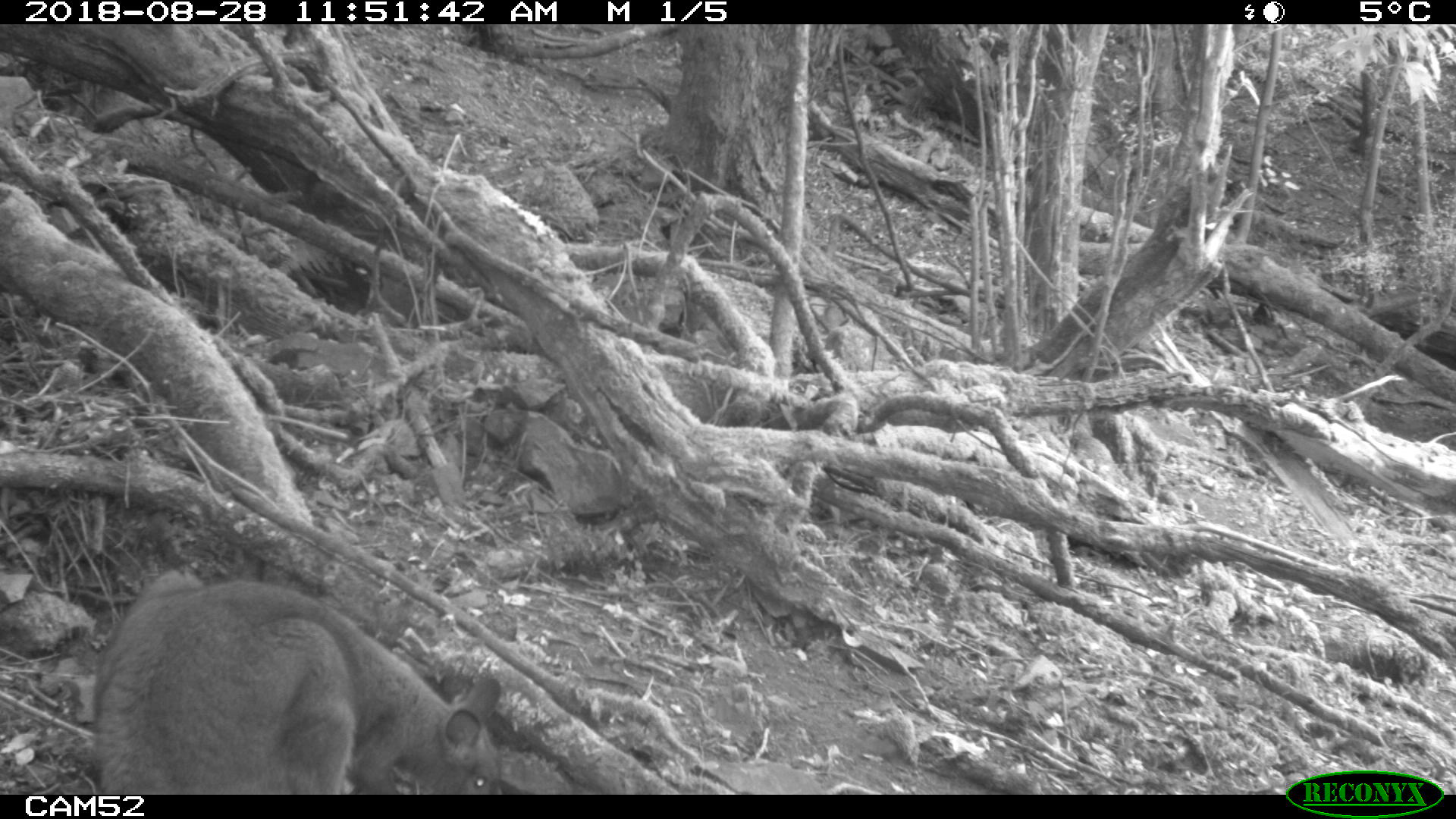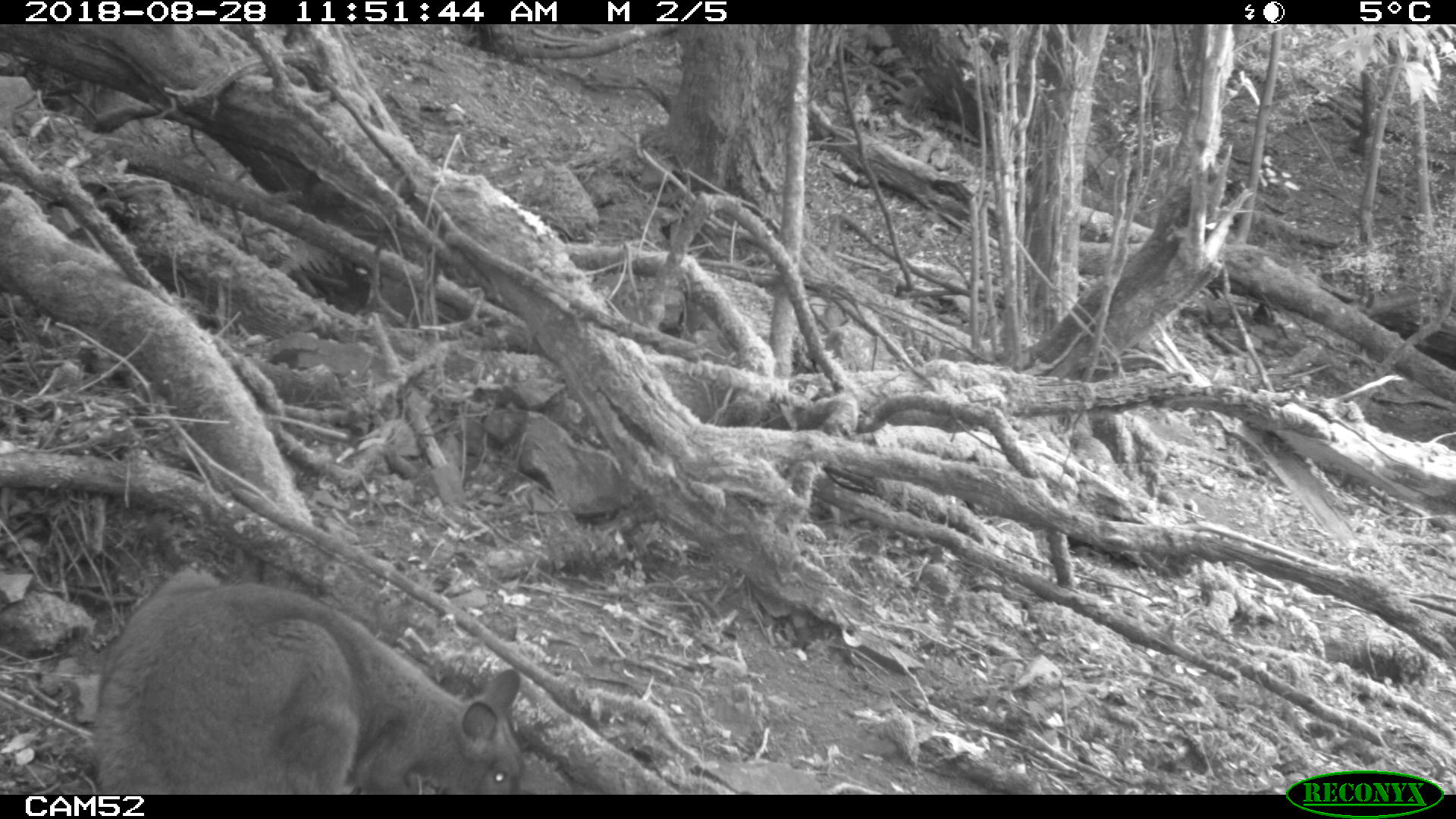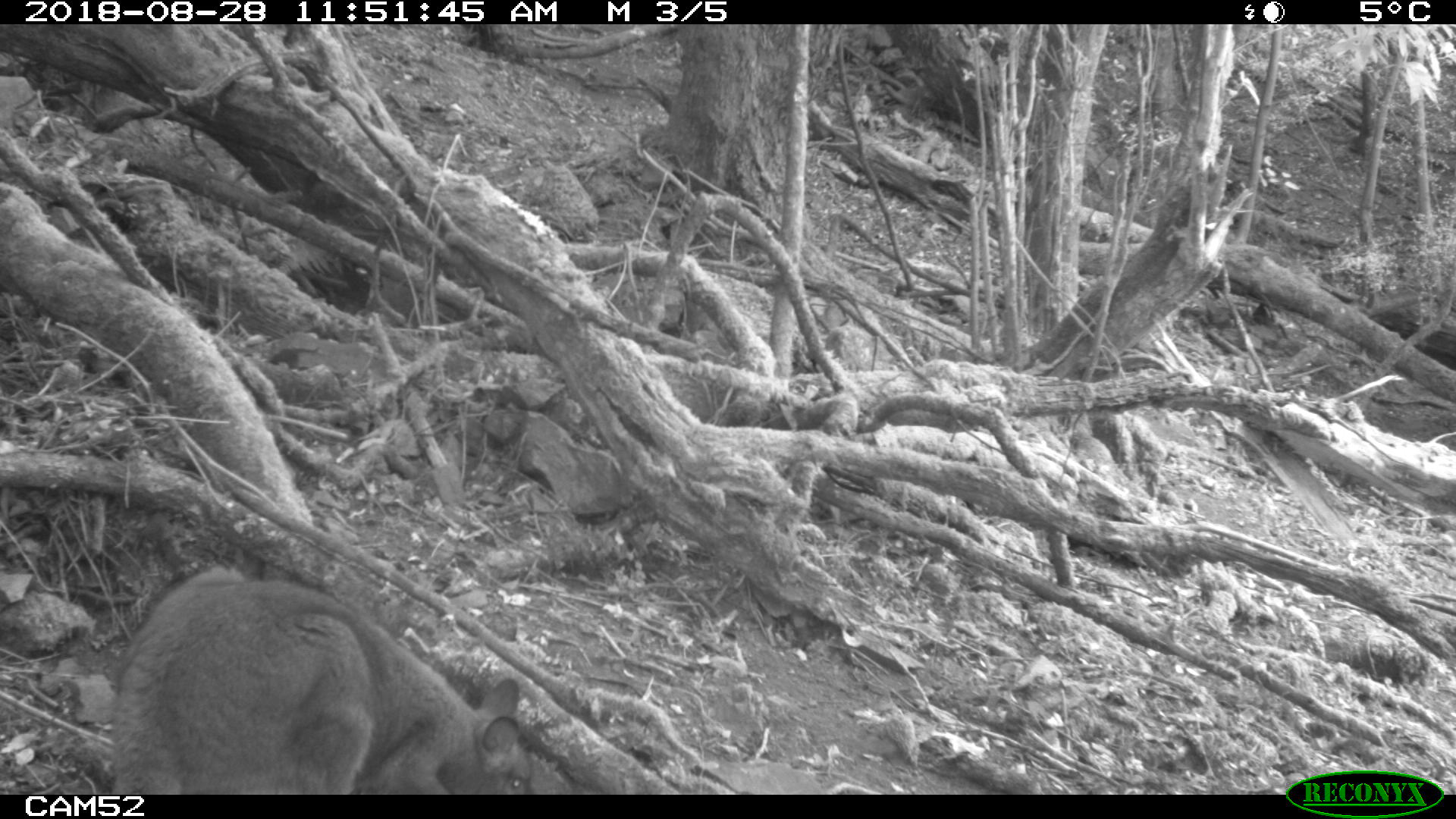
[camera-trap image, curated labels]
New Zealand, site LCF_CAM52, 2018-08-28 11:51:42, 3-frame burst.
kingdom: Animalia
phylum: Chordata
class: Mammalia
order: Diprotodontia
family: Macropodidae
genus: Notamacropus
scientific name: Notamacropus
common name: wallaby